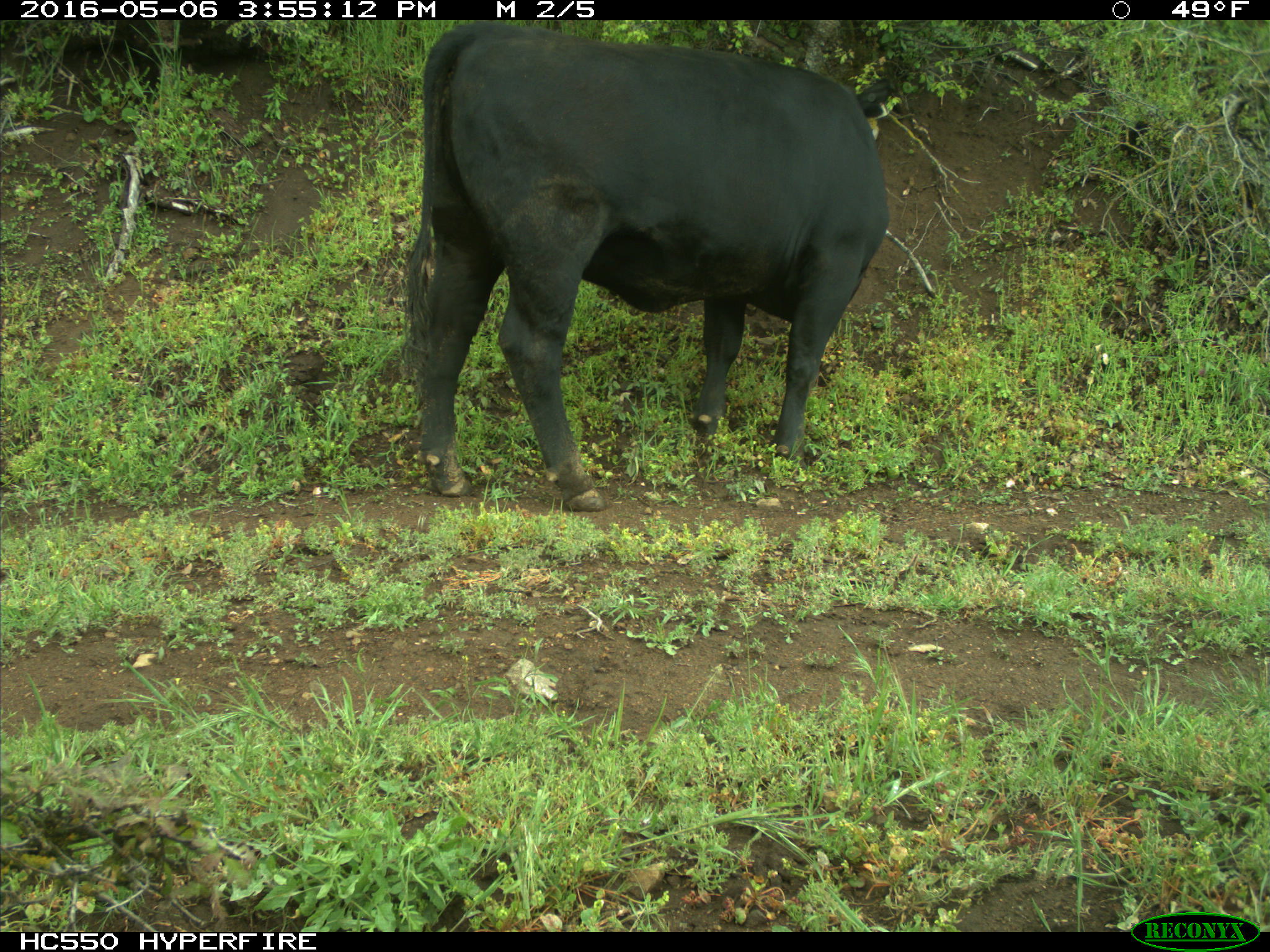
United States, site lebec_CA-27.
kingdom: Animalia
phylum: Chordata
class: Mammalia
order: Artiodactyla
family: Bovidae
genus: Bos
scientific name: Bos taurus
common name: domestic cow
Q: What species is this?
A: Bos taurus (domestic cow).